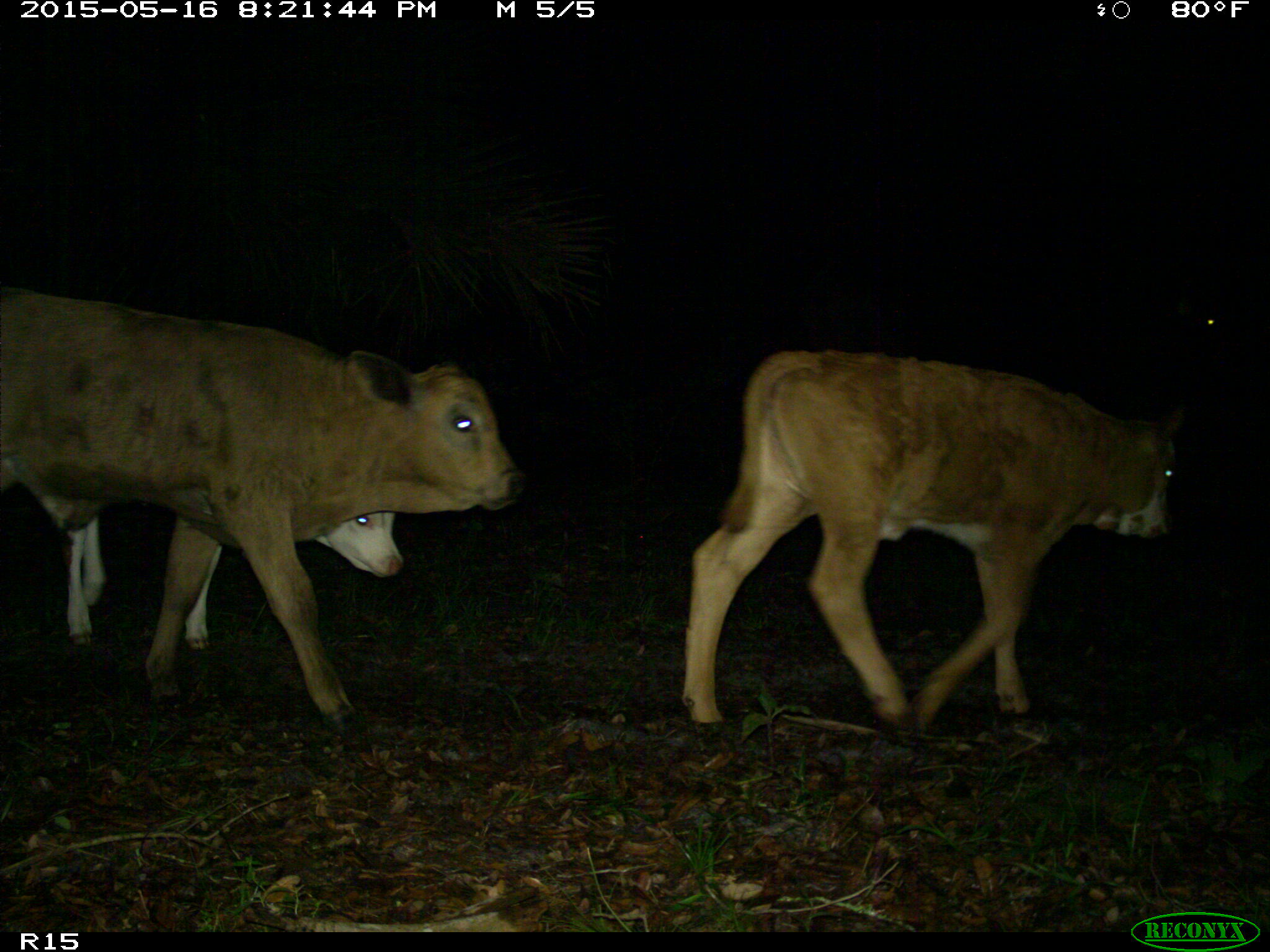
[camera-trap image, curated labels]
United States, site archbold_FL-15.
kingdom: Animalia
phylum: Chordata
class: Mammalia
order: Artiodactyla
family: Bovidae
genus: Bos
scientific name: Bos taurus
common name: domestic cow